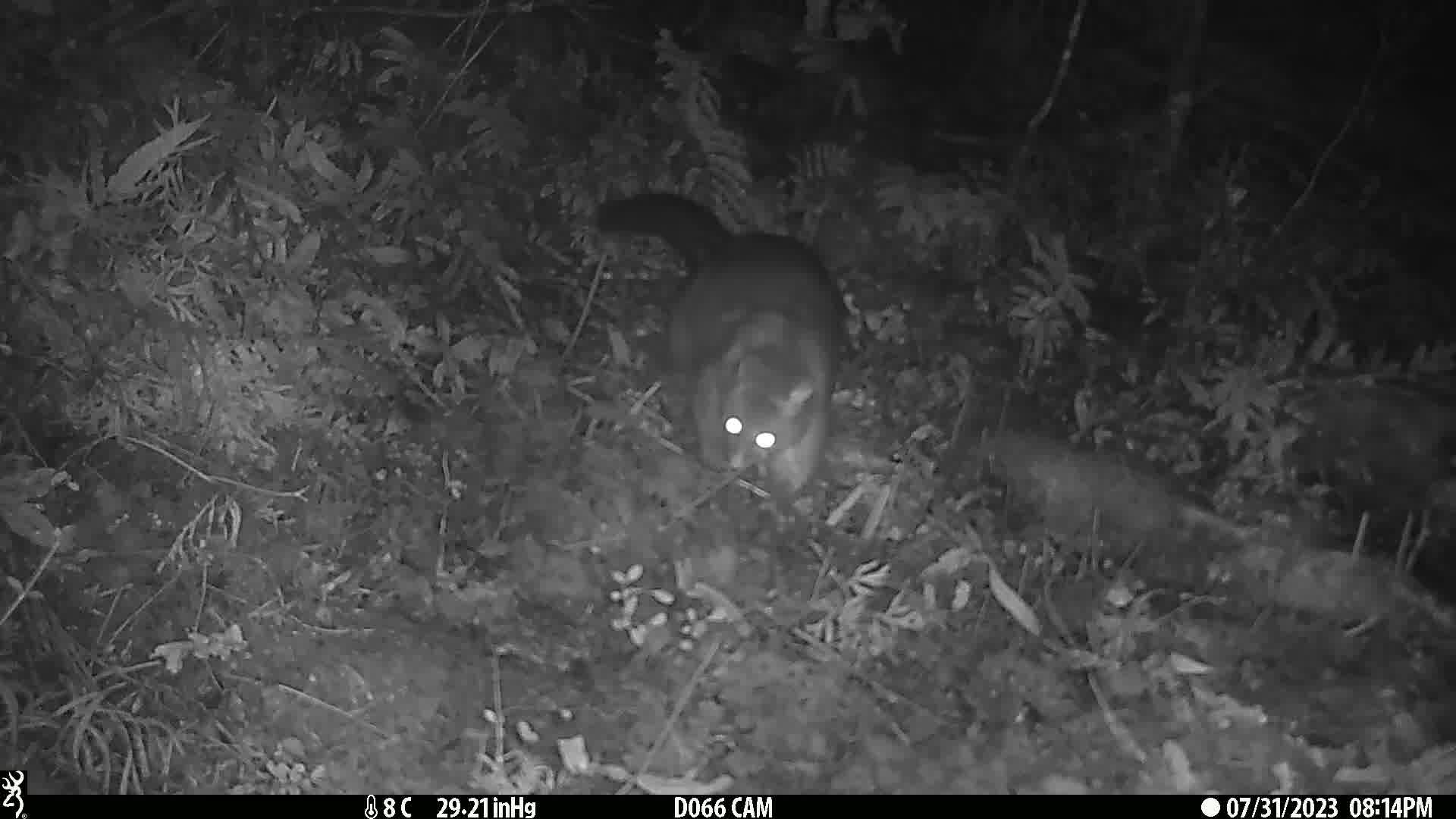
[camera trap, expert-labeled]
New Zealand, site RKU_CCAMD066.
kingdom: Animalia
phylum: Chordata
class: Mammalia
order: Diprotodontia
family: Phalangeridae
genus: Trichosurus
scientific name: Trichosurus vulpecula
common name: common brushtail possum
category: possum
Possum (common brushtail possum) (Trichosurus vulpecula).